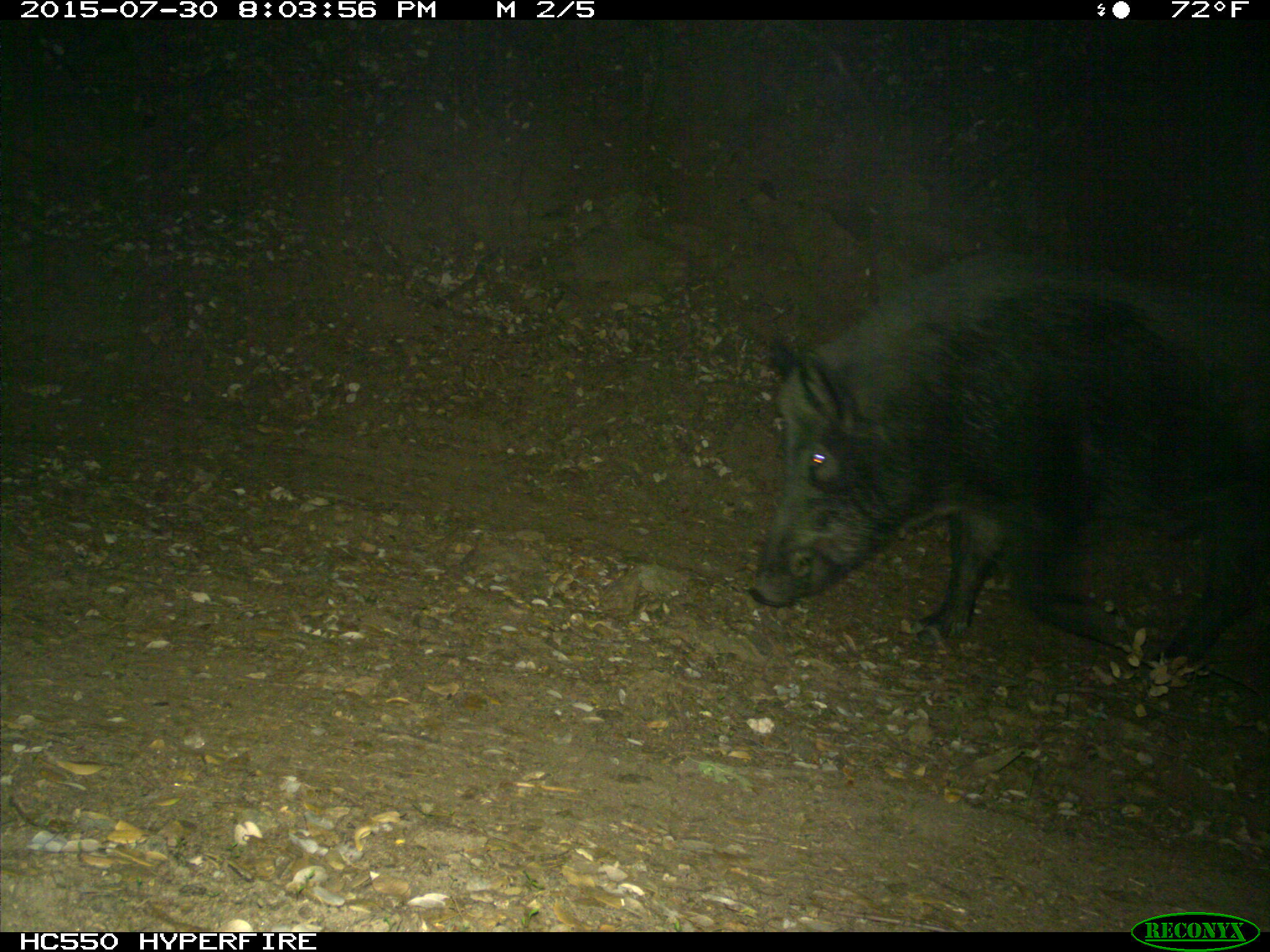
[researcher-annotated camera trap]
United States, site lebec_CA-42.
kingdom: Animalia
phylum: Chordata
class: Mammalia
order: Artiodactyla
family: Suidae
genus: Sus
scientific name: Sus scrofa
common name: wild boar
Sus scrofa (wild boar).